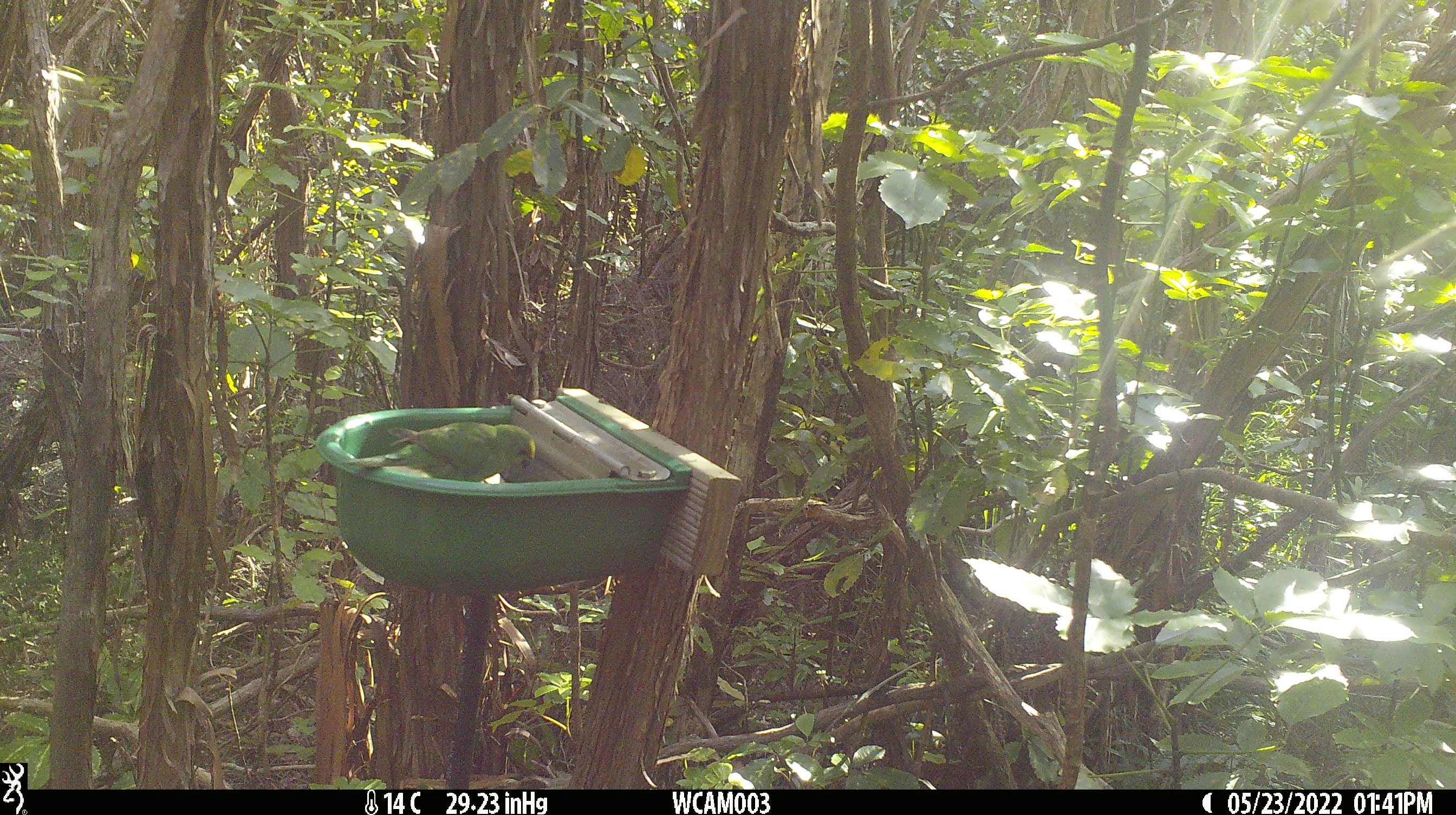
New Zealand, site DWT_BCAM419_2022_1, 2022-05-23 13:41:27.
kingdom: Animalia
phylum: Chordata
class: Aves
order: Psittaciformes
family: Psittaculidae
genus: Cyanoramphus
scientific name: Cyanoramphus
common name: parakeet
Parakeet (Cyanoramphus).